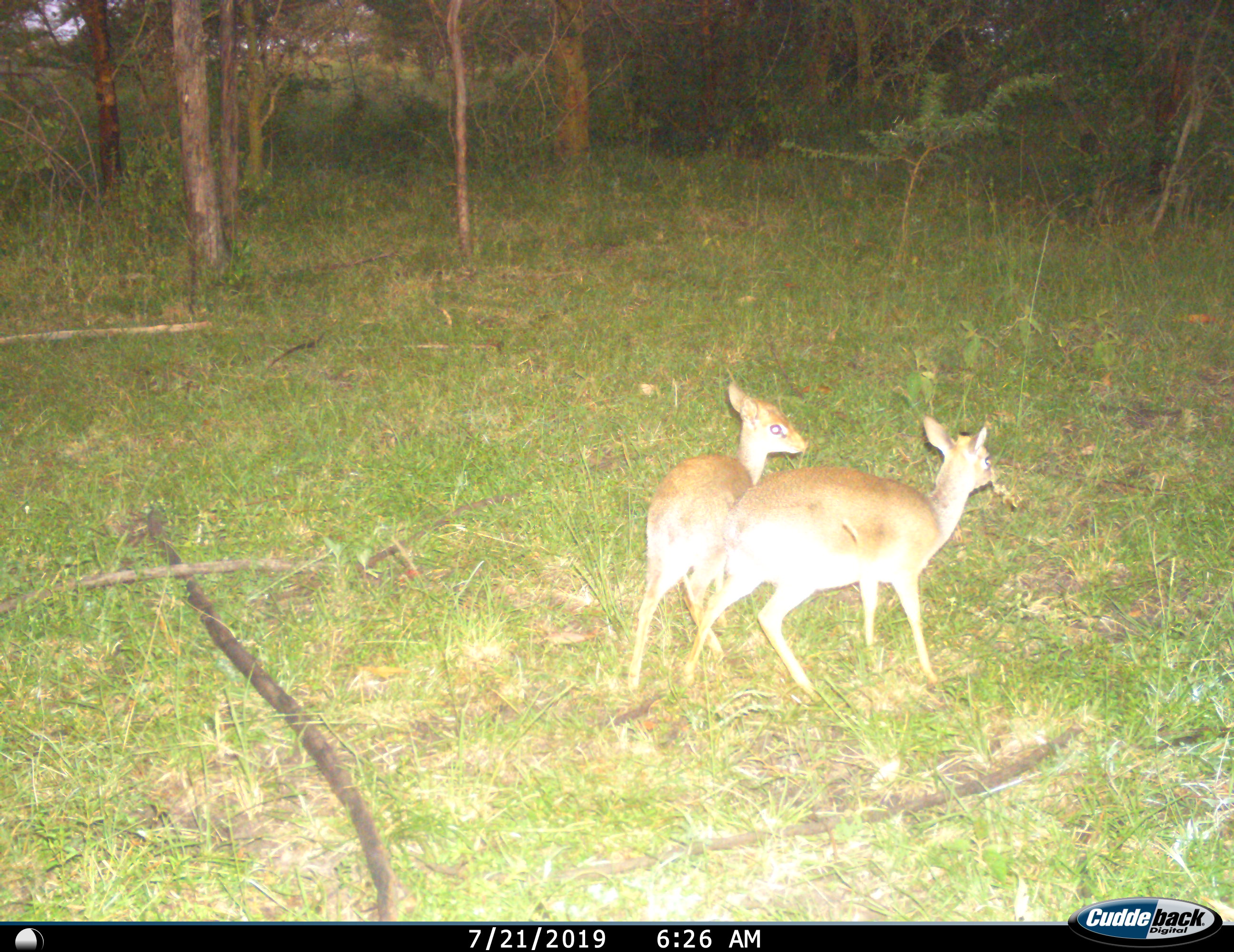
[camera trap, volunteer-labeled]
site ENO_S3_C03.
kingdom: Animalia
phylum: Chordata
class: Mammalia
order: Artiodactyla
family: Bovidae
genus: Madoqua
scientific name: Madoqua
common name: dik-dik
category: dikdik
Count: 2.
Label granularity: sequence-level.